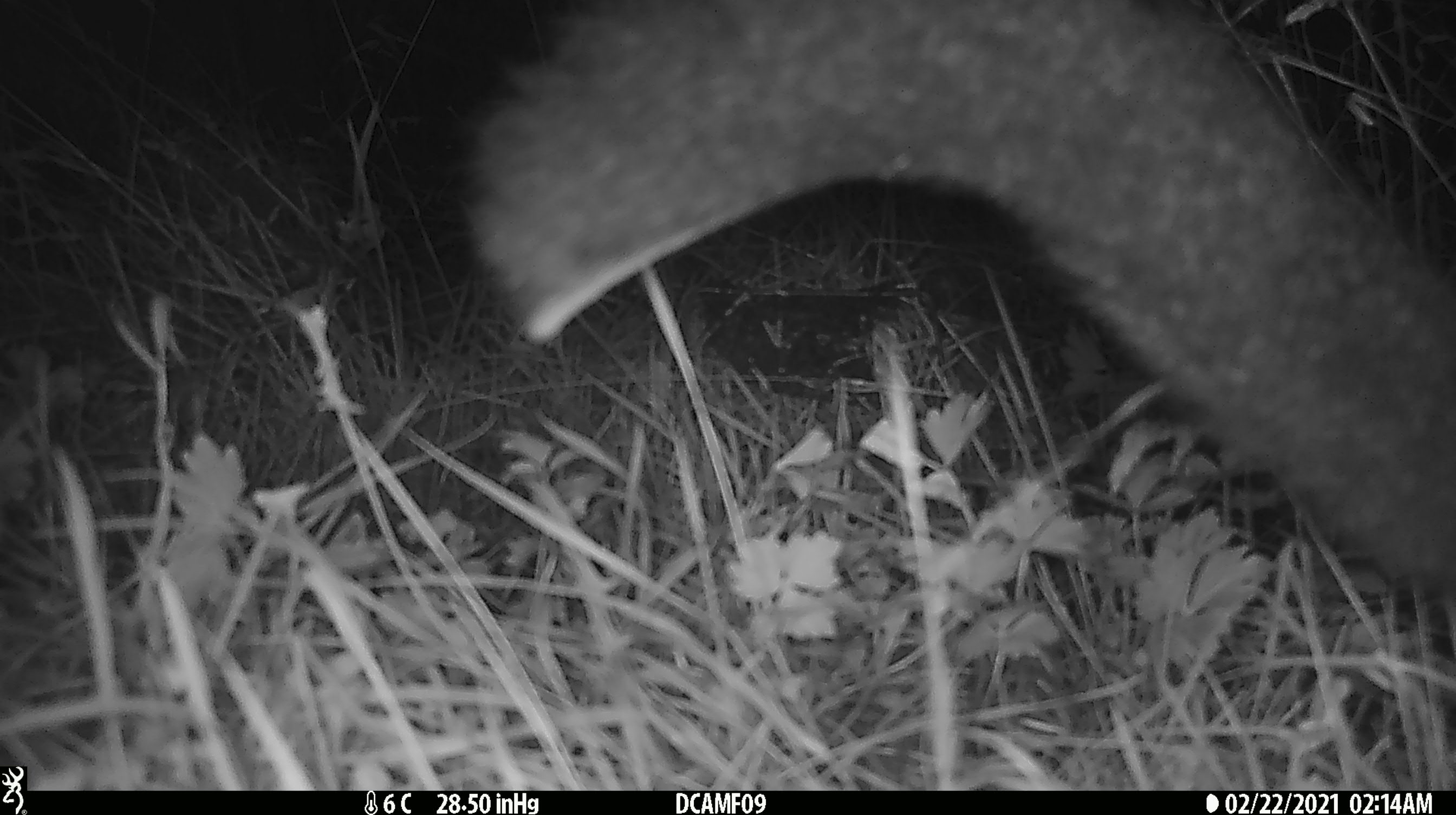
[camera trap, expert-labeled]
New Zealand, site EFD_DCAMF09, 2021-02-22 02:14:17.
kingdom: Animalia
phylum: Chordata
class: Mammalia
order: Diprotodontia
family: Phalangeridae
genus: Trichosurus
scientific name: Trichosurus vulpecula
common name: common brushtail possum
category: possum